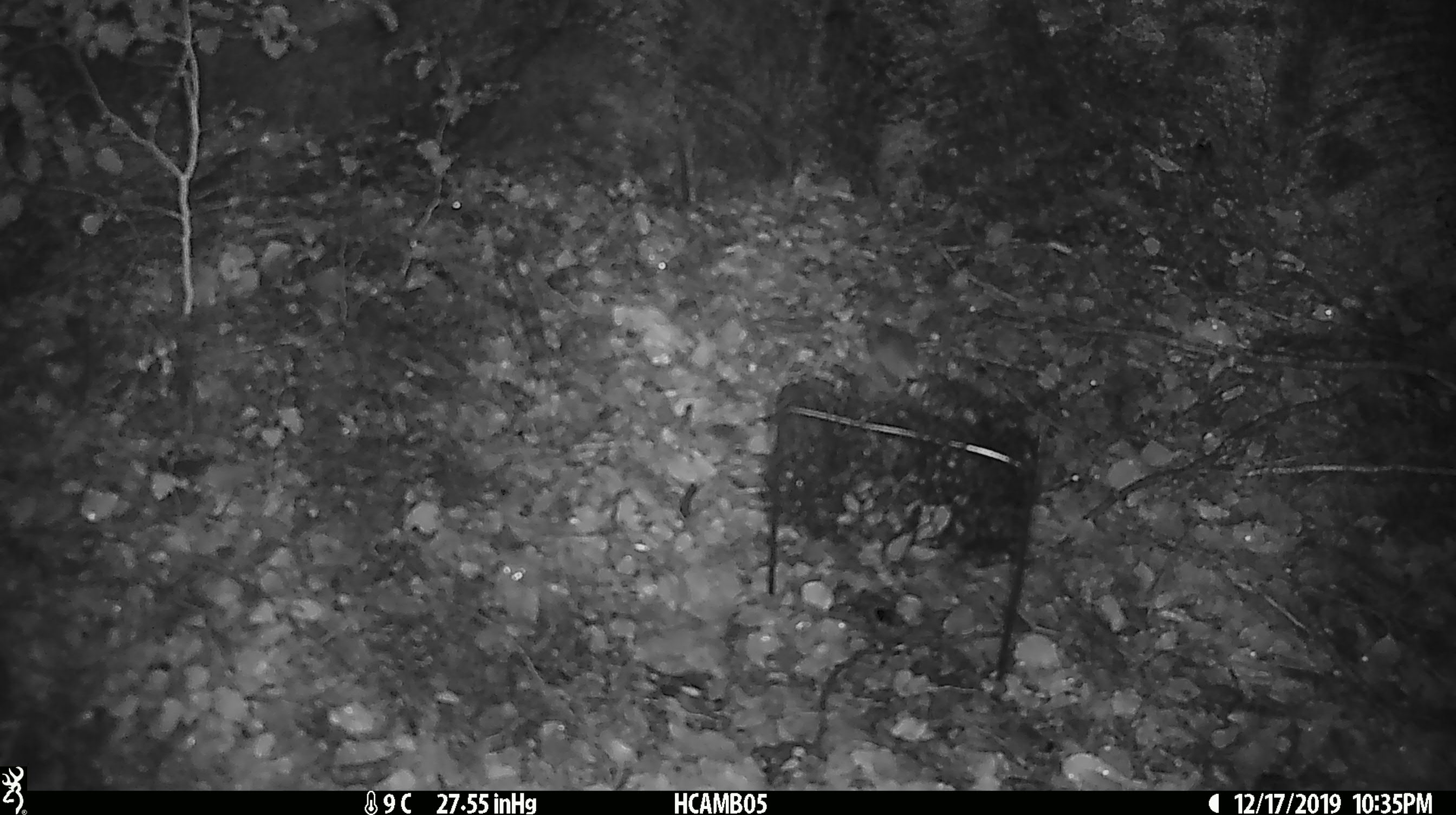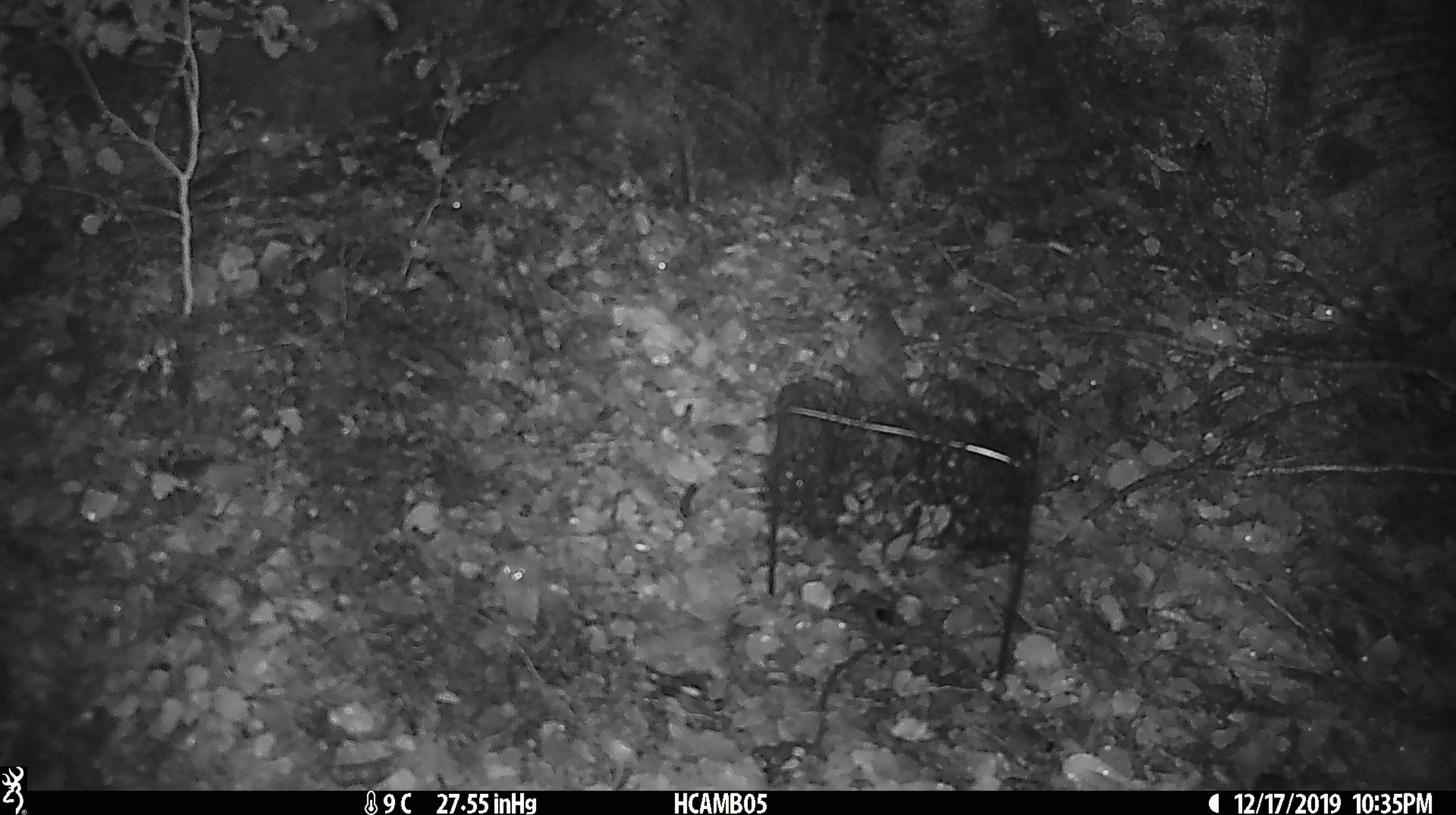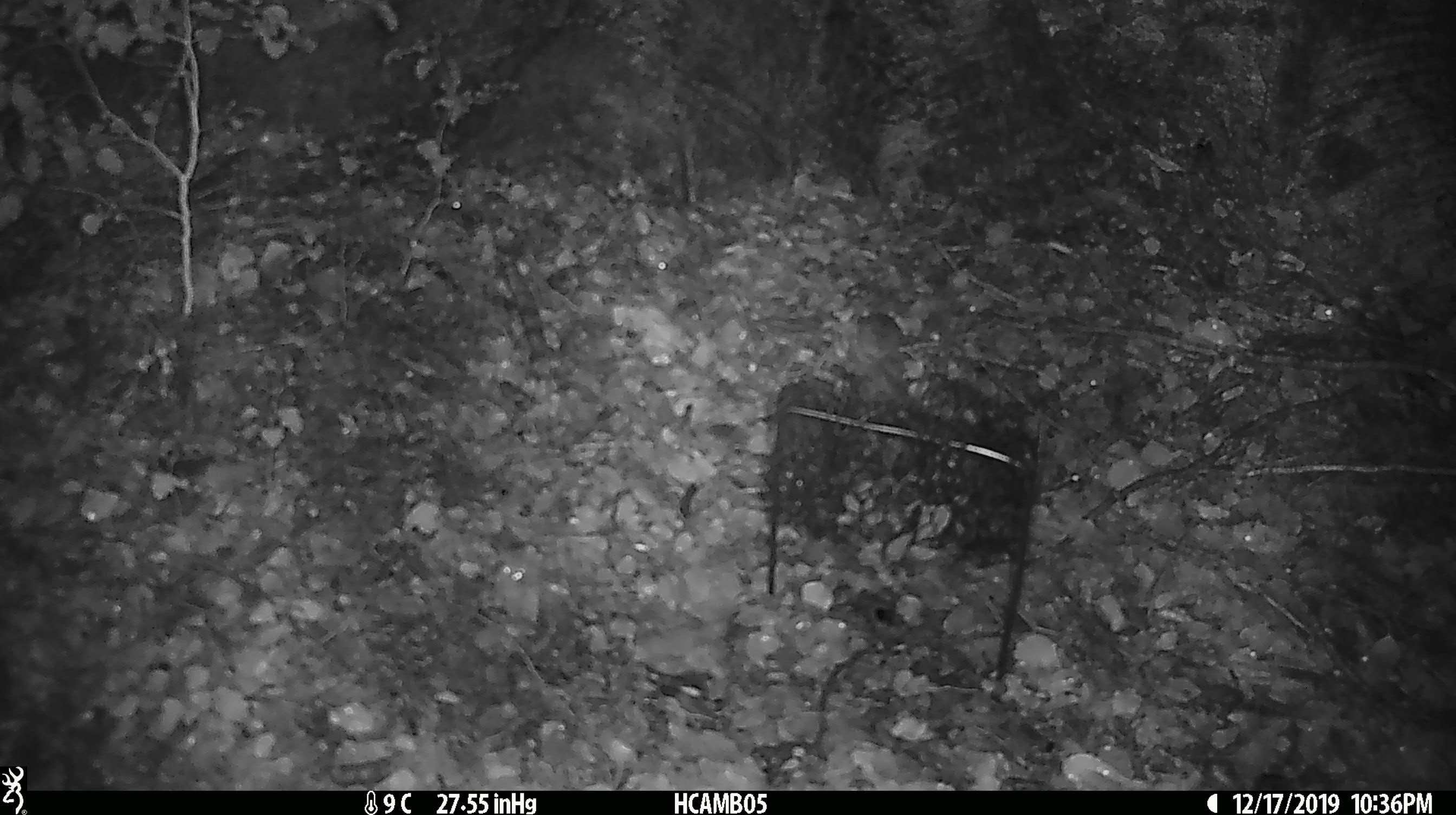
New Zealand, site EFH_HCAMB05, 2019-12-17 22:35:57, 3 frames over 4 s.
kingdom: Animalia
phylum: Chordata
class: Mammalia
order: Rodentia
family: Muridae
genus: Mus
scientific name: Mus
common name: mouse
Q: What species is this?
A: Mouse (Mus).